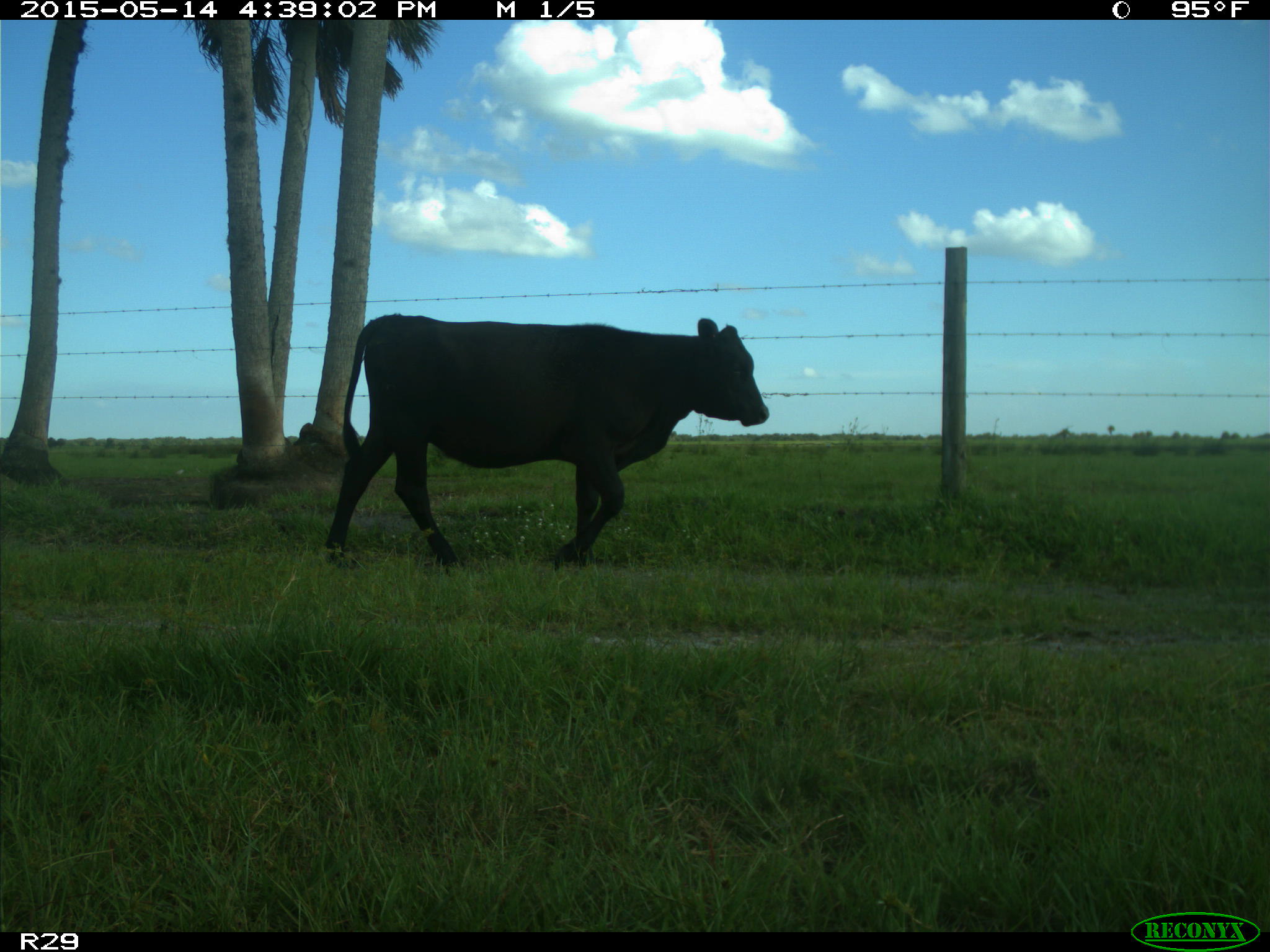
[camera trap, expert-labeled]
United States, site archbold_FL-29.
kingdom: Animalia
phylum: Chordata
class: Mammalia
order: Artiodactyla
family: Bovidae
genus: Bos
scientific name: Bos taurus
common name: domestic cow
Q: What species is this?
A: Bos taurus (domestic cow).